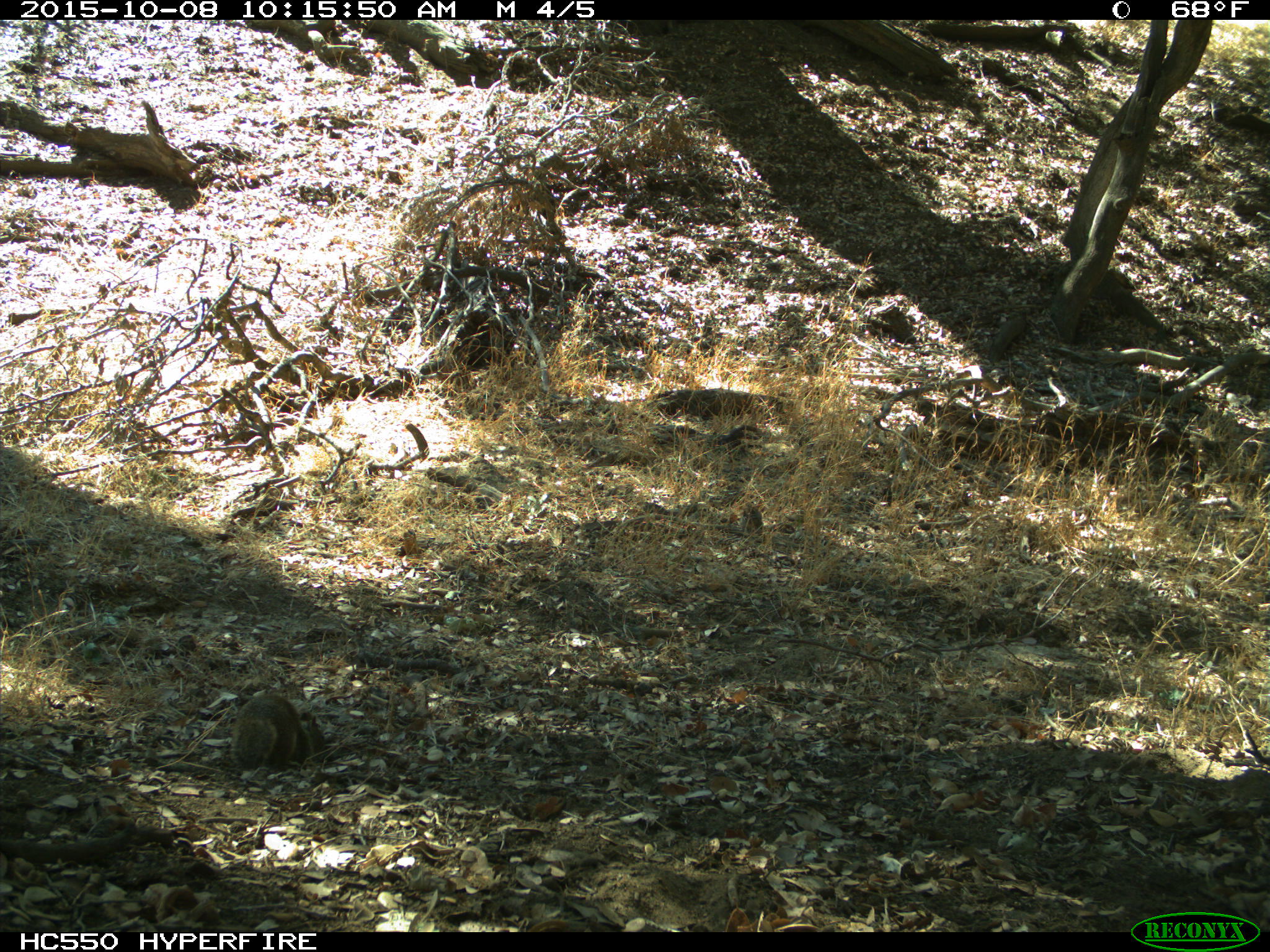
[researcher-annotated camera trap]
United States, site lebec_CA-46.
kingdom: Animalia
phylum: Chordata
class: Mammalia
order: Rodentia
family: Sciuridae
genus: Otospermophilus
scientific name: Otospermophilus beecheyi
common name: california ground squirrel